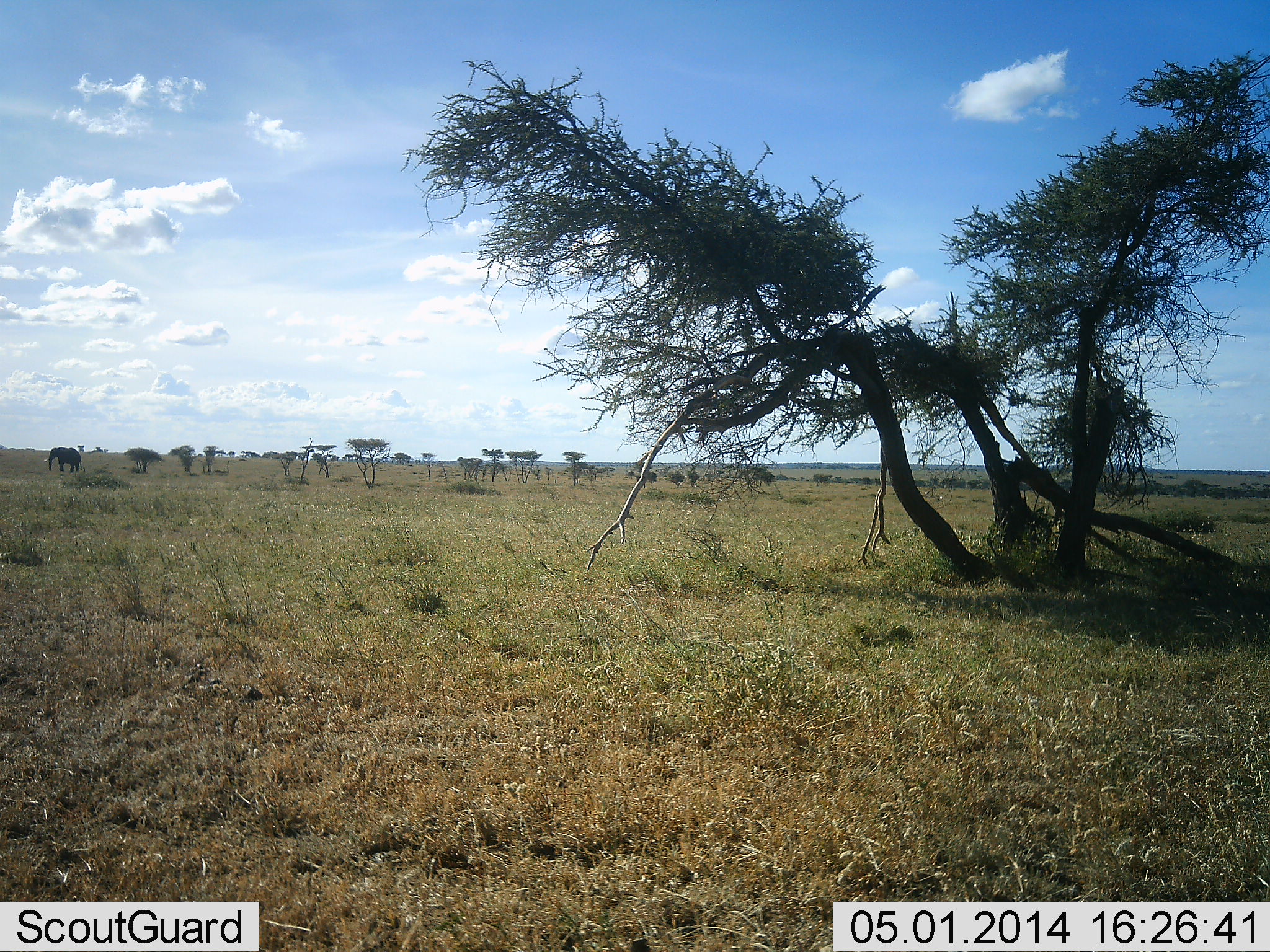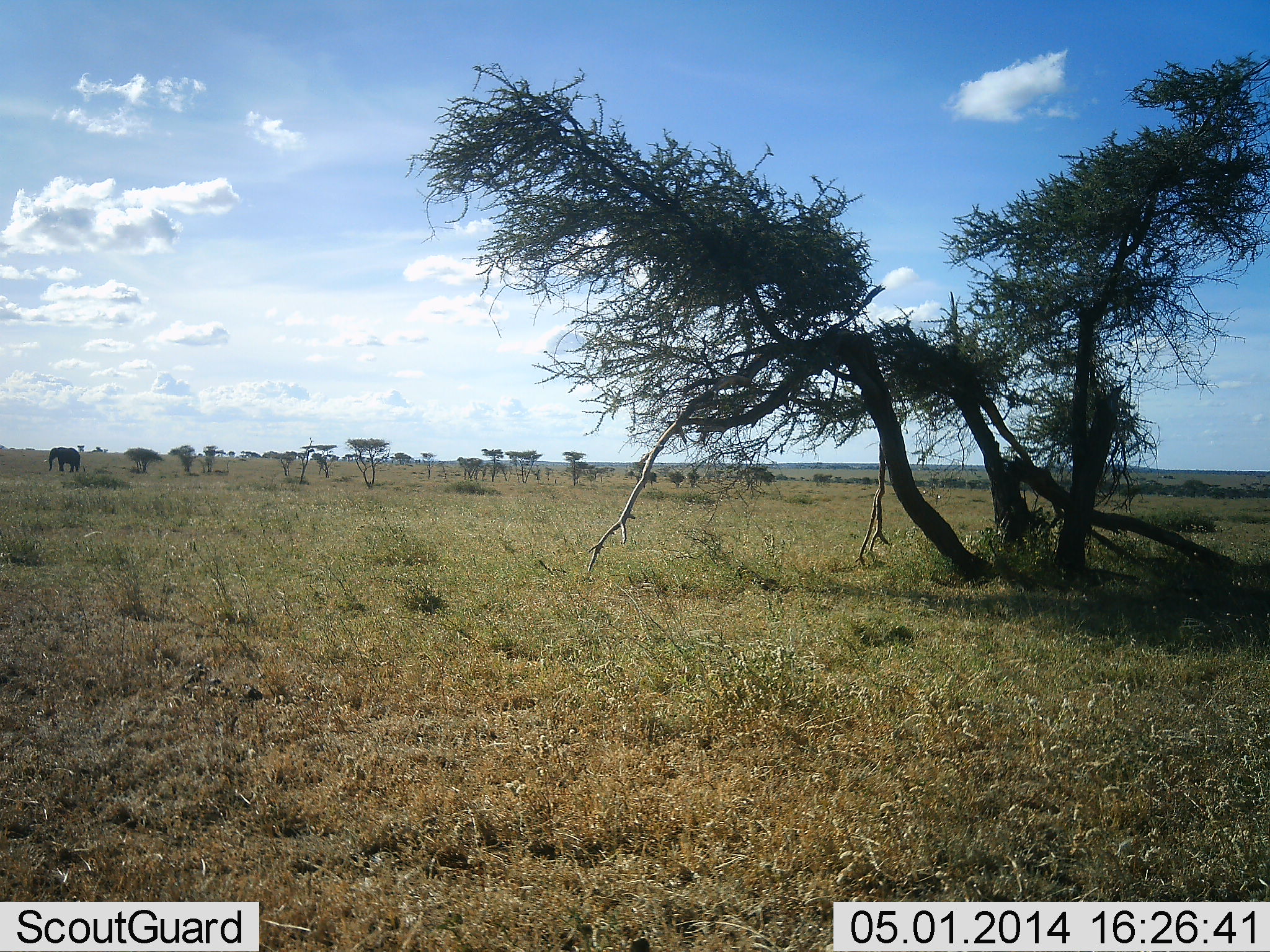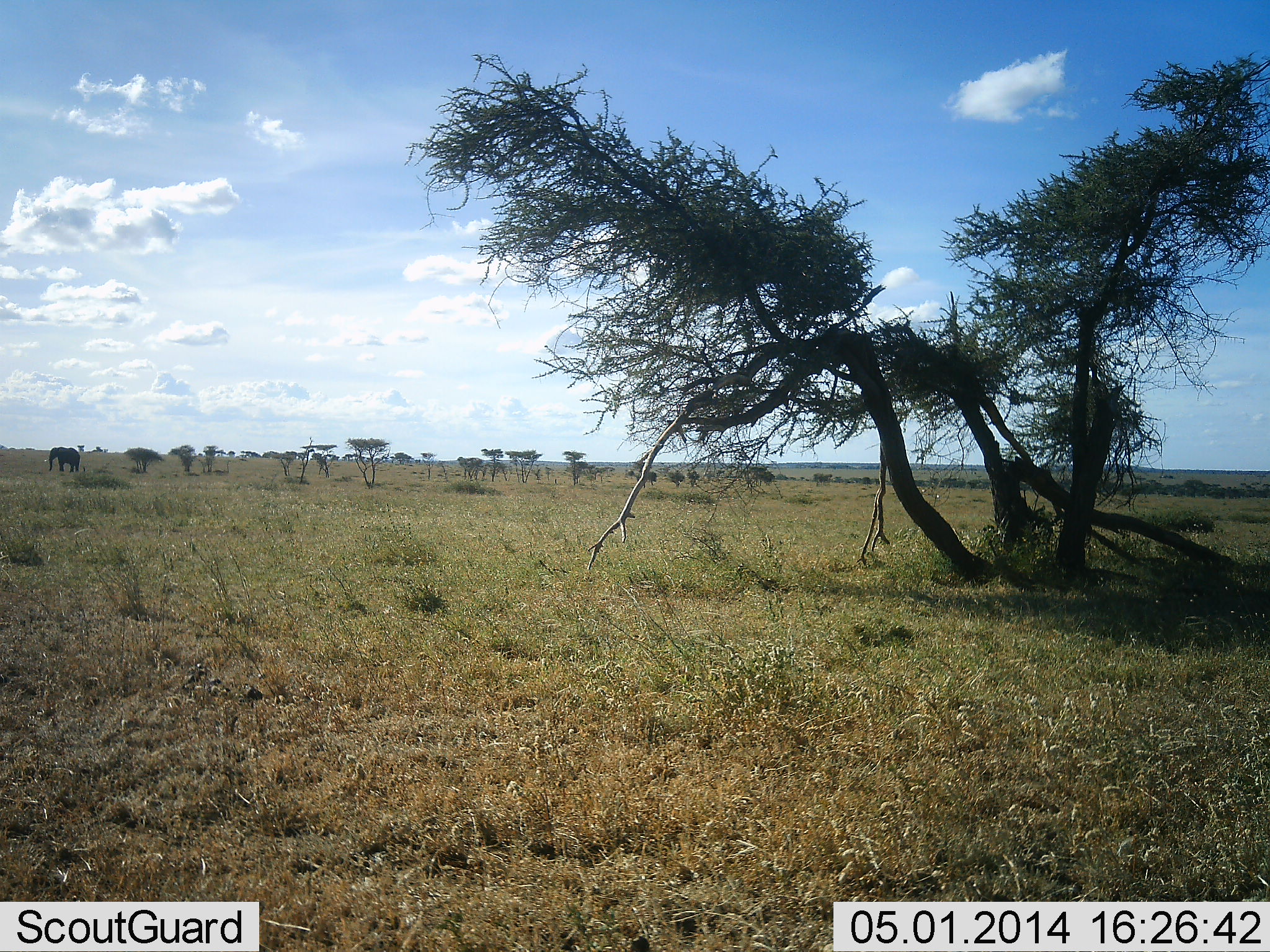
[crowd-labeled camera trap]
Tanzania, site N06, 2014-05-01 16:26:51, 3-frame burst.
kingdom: Animalia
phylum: Chordata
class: Mammalia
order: Proboscidea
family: Elephantidae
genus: Loxodonta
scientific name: Loxodonta africana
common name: african bush elephant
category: elephant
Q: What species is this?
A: Elephant (african bush elephant) (Loxodonta africana).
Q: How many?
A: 1.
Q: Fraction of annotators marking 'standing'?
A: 90%.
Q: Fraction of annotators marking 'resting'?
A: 0%.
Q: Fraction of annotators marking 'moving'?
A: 0%.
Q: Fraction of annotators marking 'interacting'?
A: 0%.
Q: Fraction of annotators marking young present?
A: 0%.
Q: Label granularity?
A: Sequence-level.